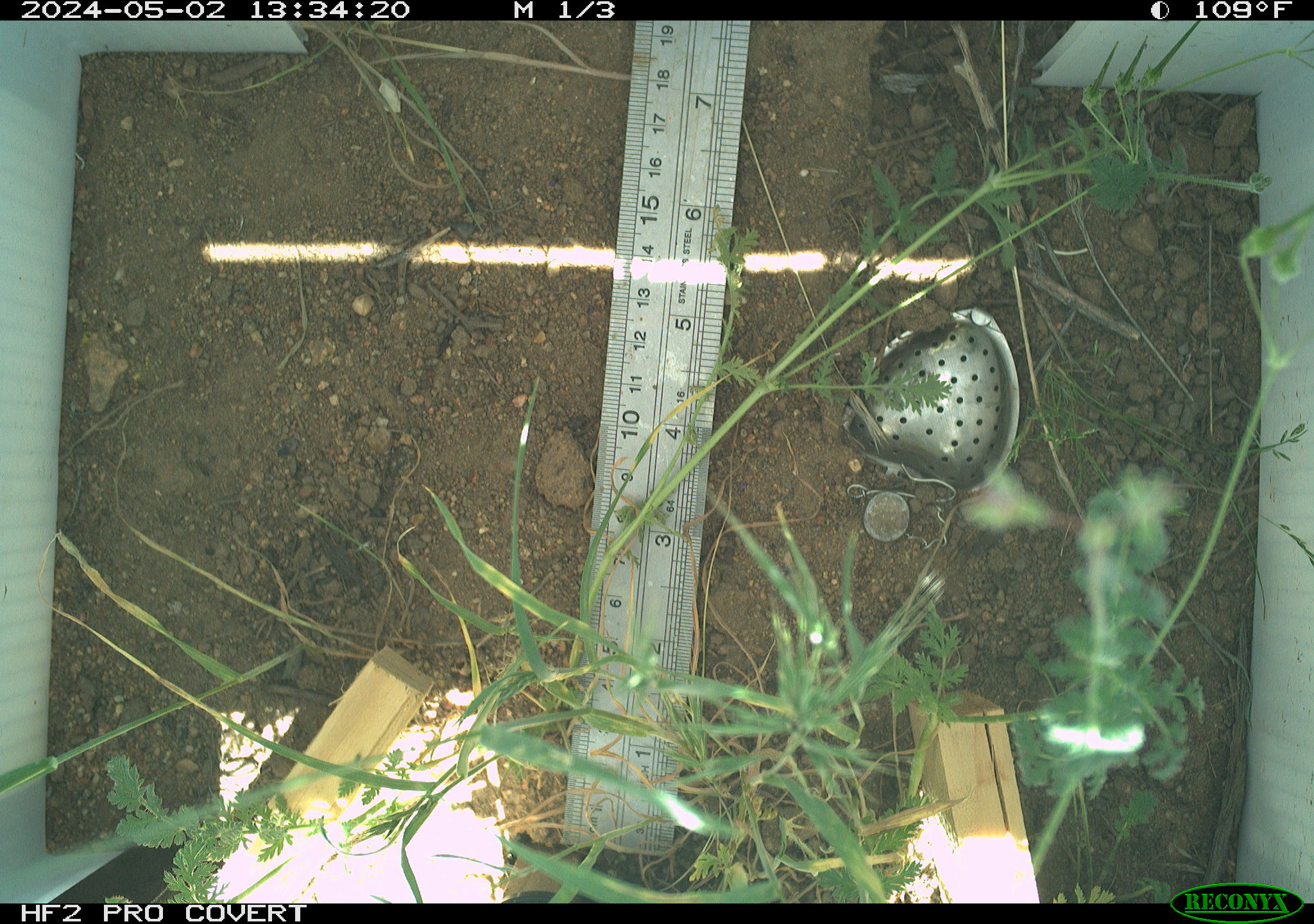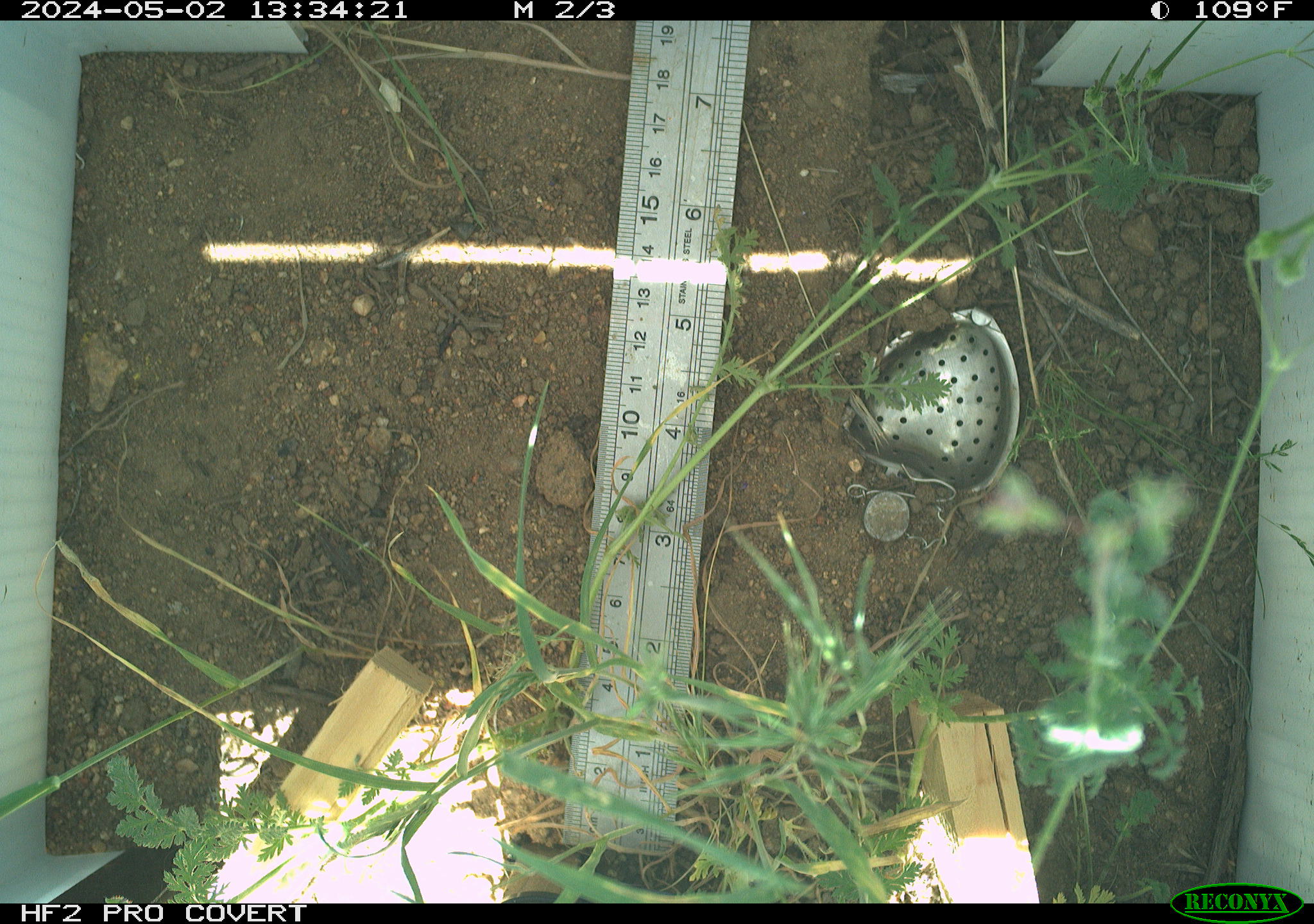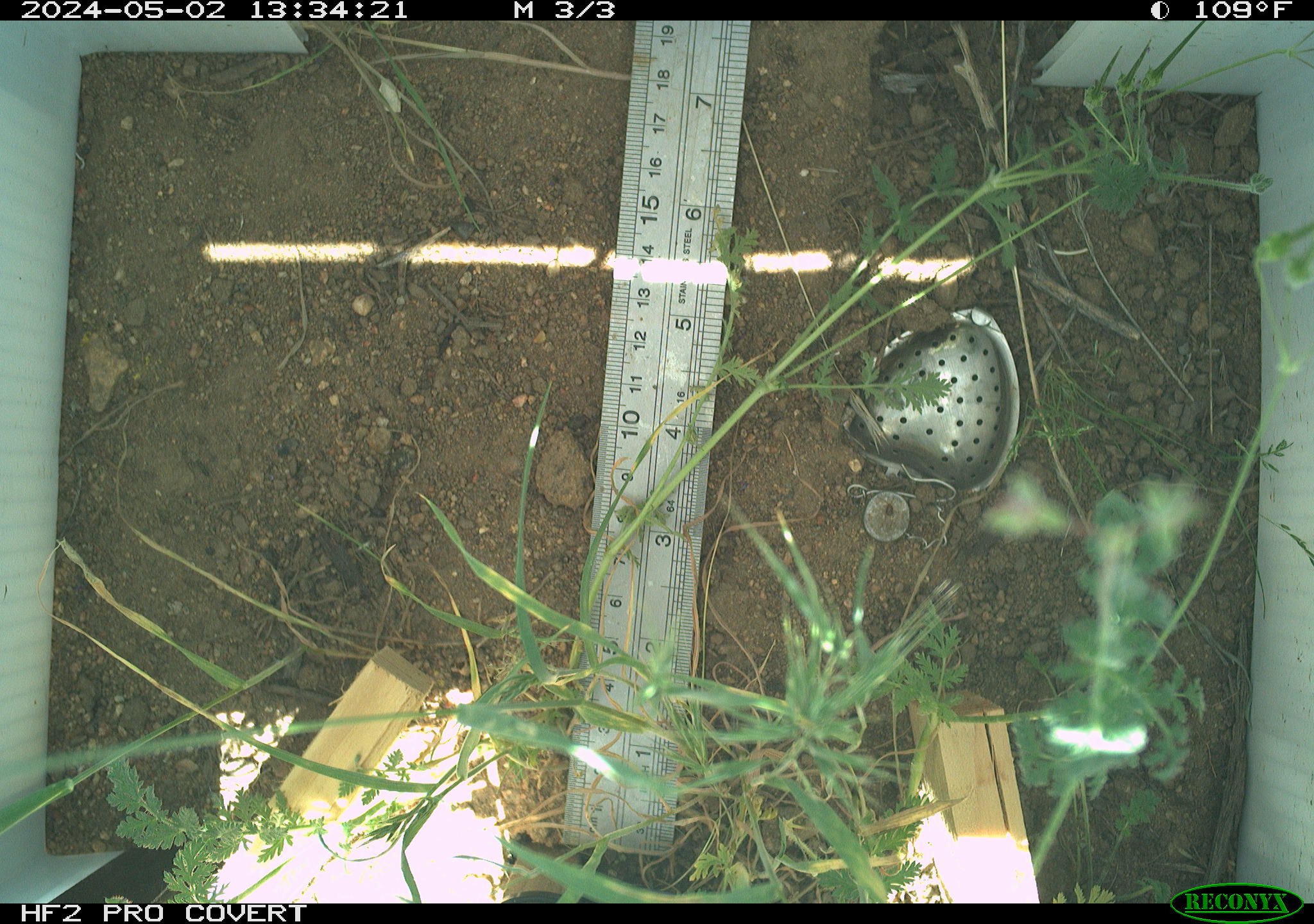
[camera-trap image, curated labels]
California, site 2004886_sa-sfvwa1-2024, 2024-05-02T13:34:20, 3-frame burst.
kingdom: Animalia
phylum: Arthropoda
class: Insecta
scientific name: Insecta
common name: insect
Insect (Insecta).